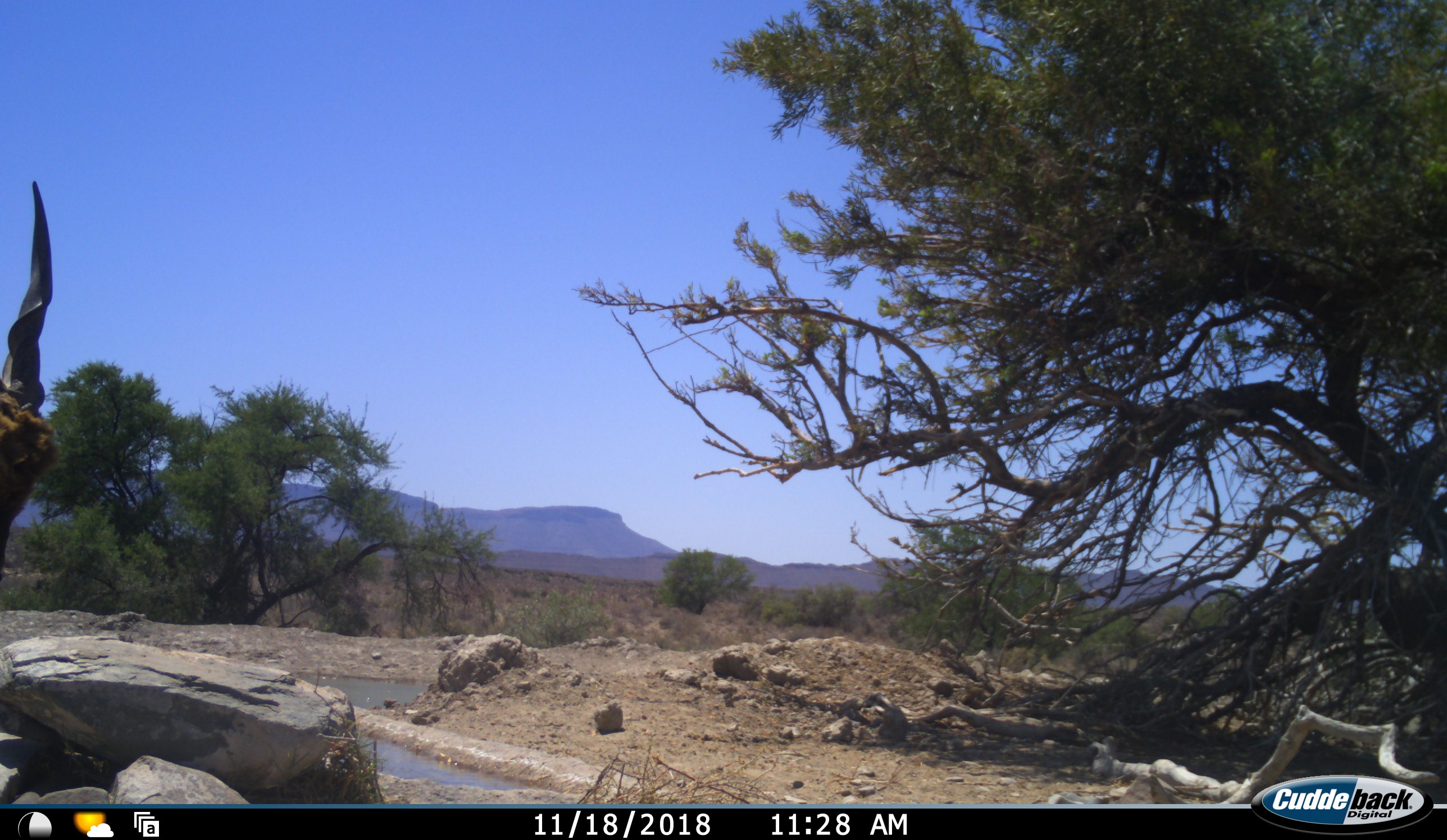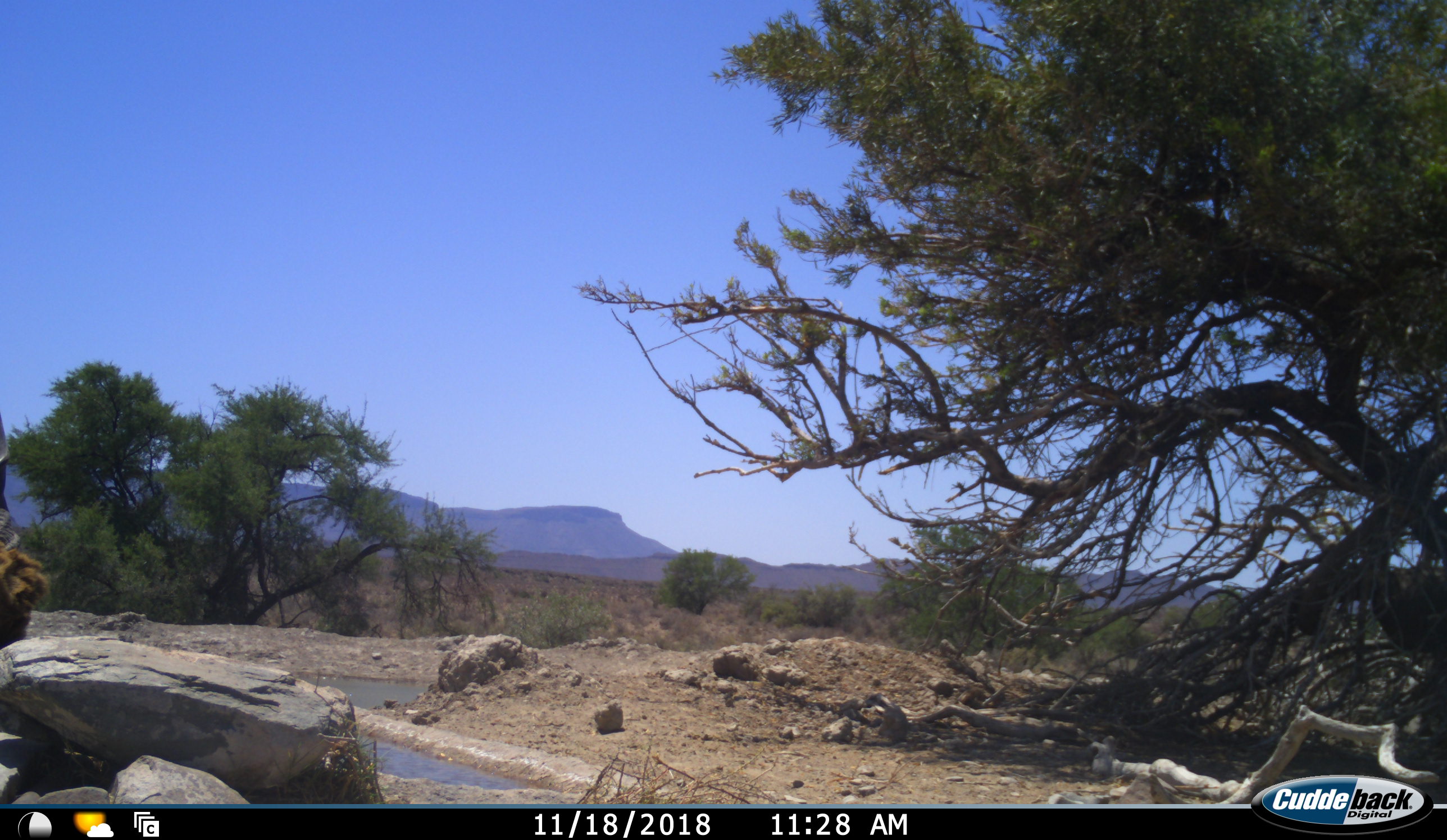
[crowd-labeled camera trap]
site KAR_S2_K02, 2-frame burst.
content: unidentified animal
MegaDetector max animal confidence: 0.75